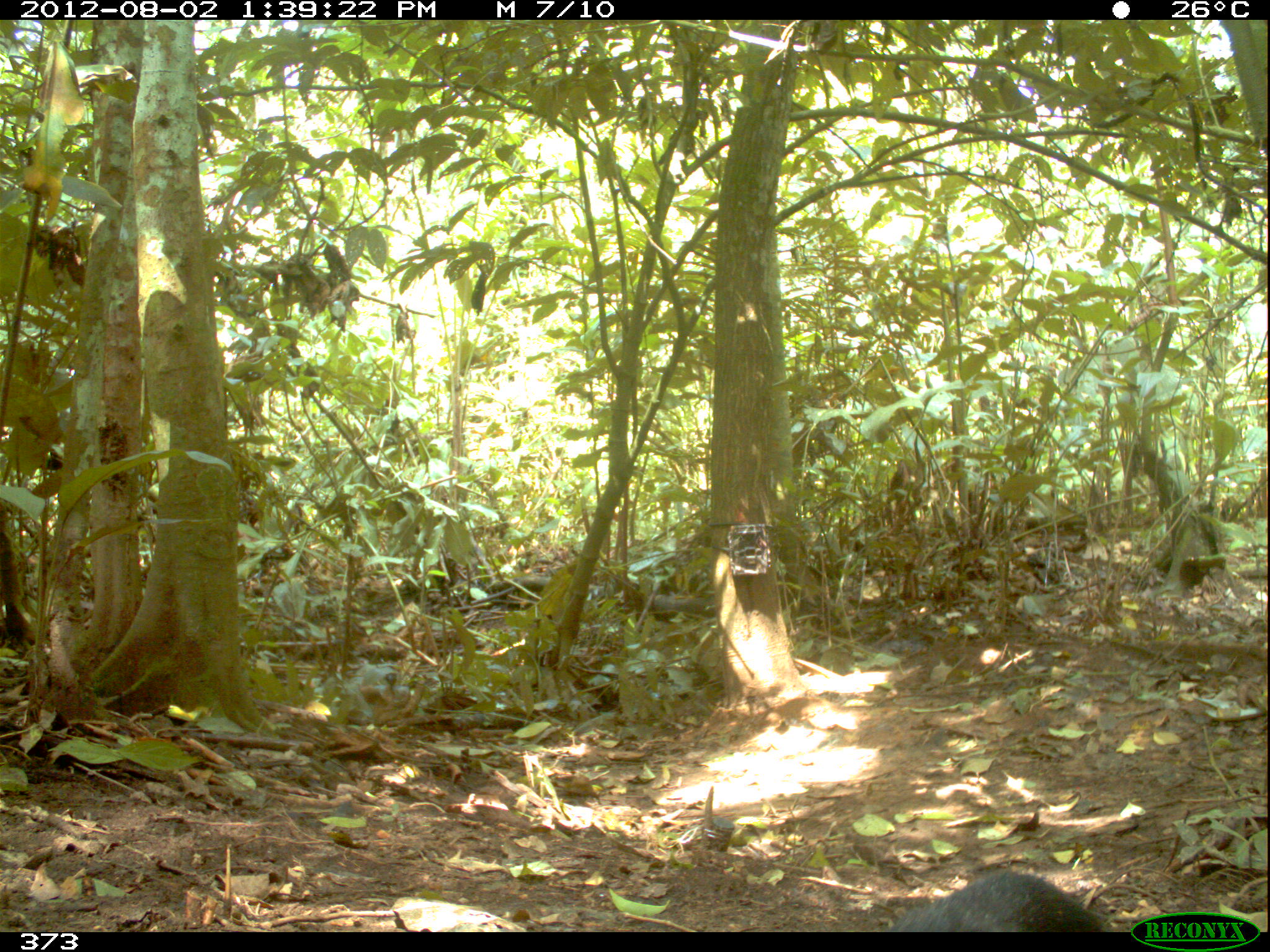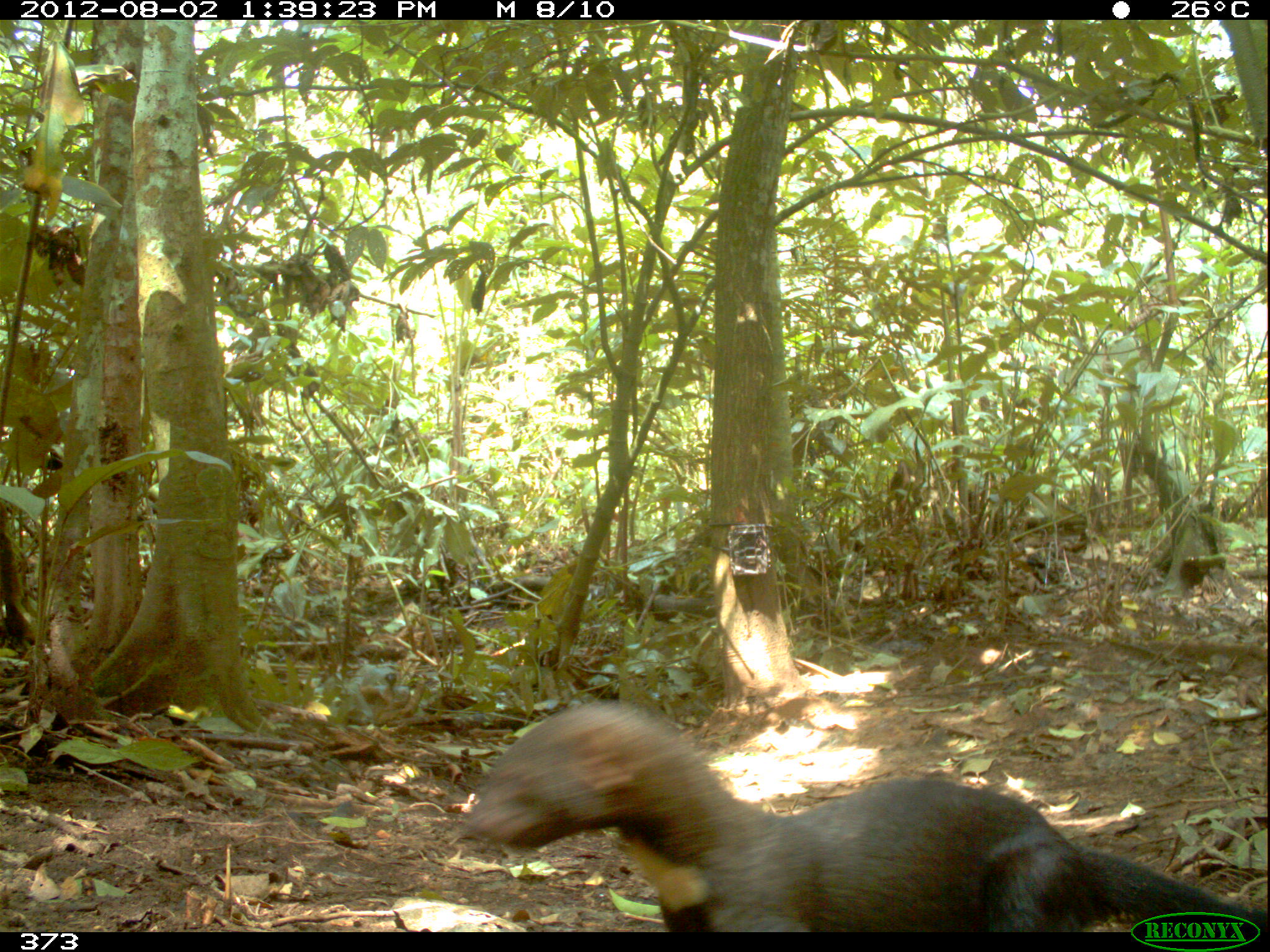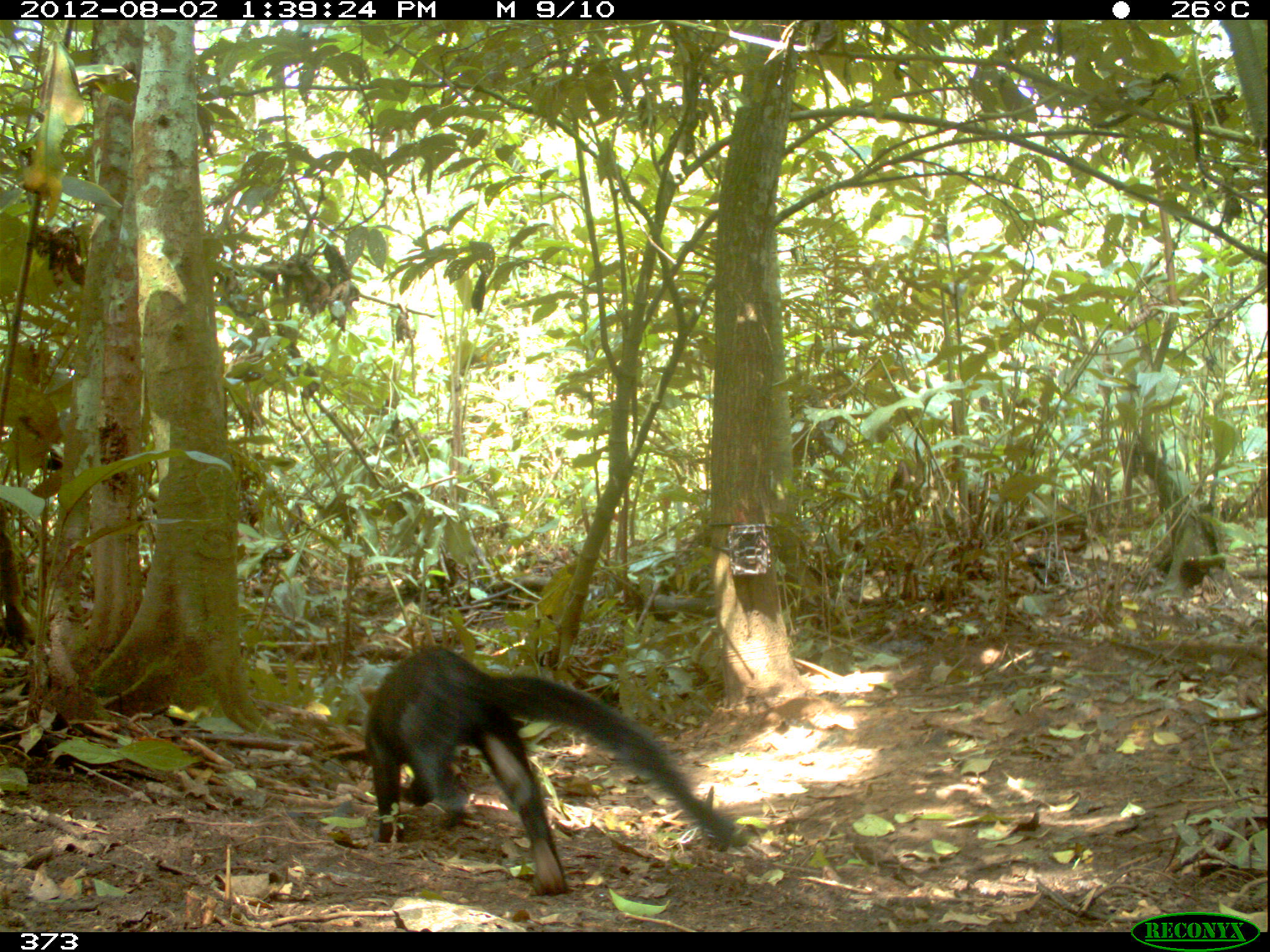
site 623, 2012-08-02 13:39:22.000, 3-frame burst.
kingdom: Animalia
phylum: Chordata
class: Mammalia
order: Carnivora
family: Mustelidae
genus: Eira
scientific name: Eira barbara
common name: tayra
Eira barbara (tayra).